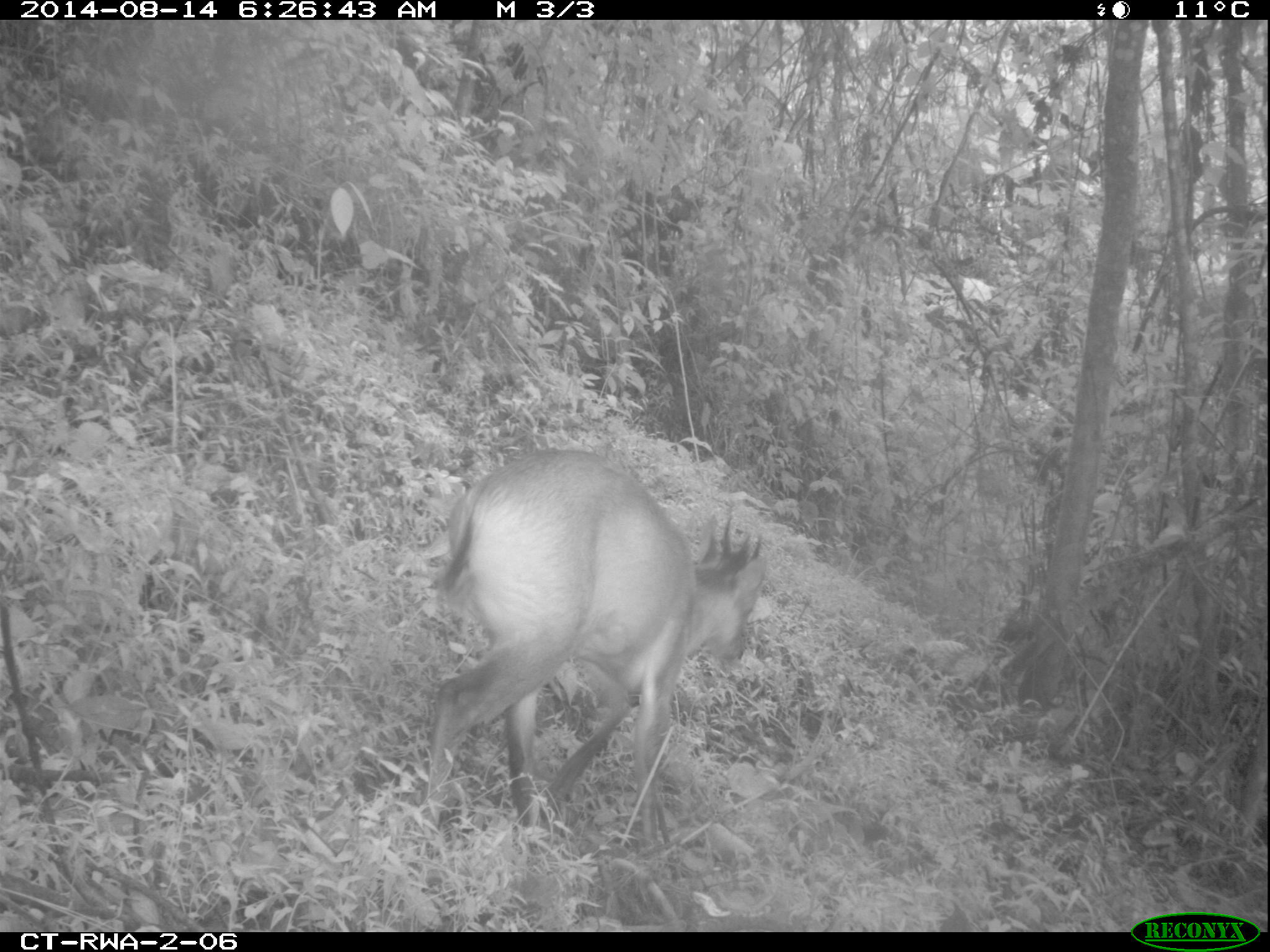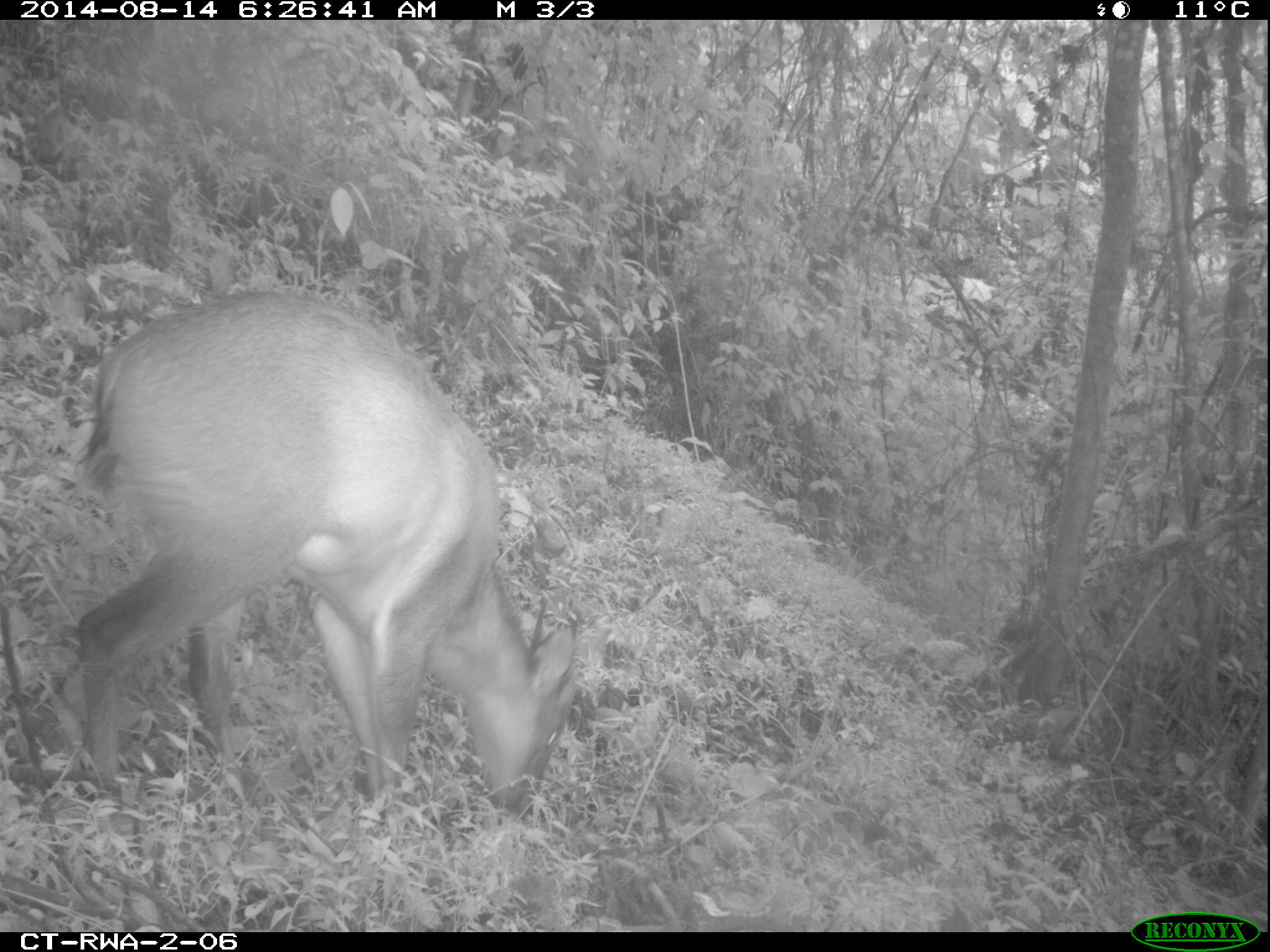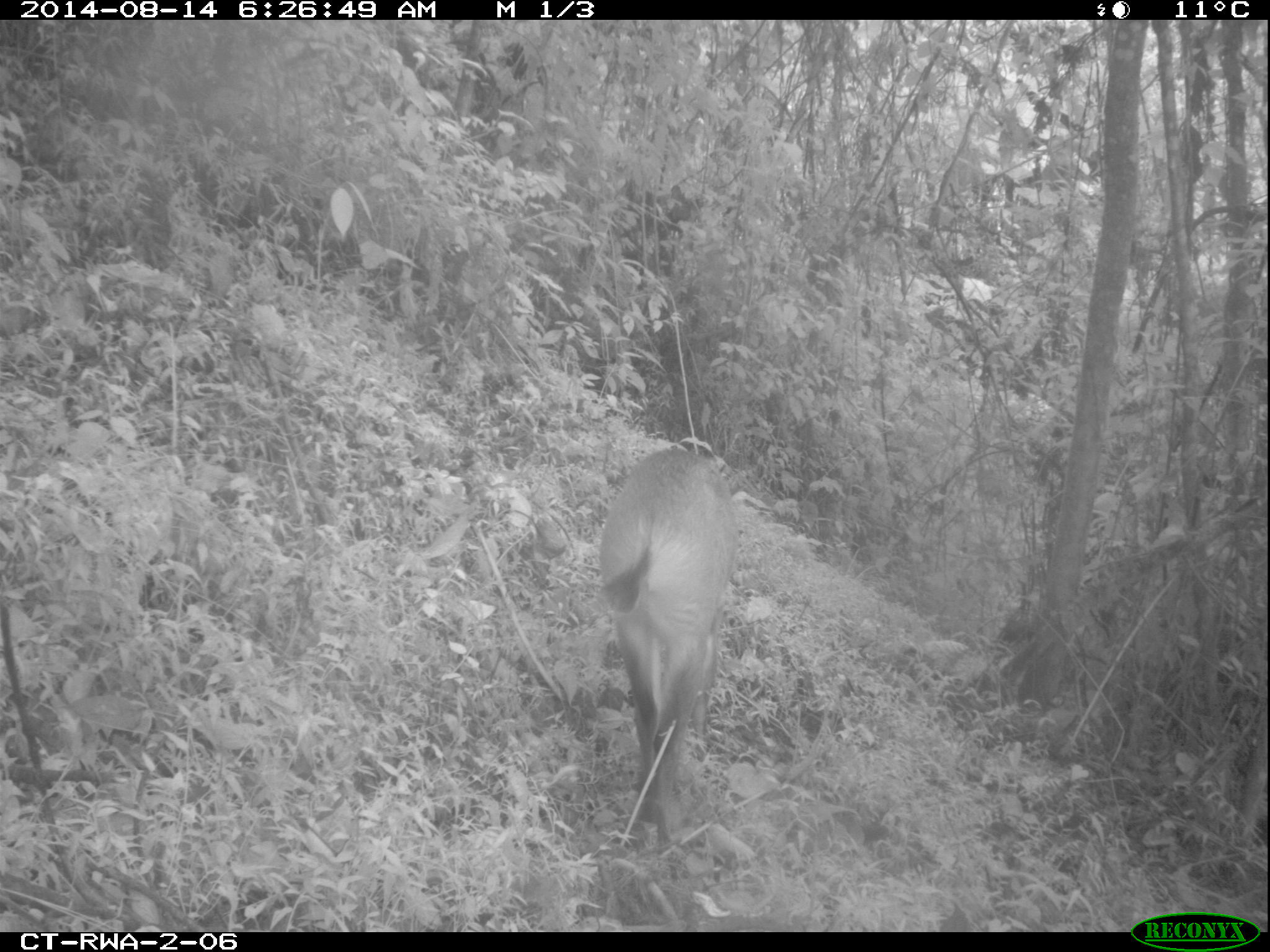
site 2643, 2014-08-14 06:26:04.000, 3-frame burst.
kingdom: Animalia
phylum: Chordata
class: Mammalia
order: Artiodactyla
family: Bovidae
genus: Cephalophus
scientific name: Cephalophus nigrifrons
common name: black-fronted duiker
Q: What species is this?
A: Cephalophus nigrifrons (black-fronted duiker).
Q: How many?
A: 1.